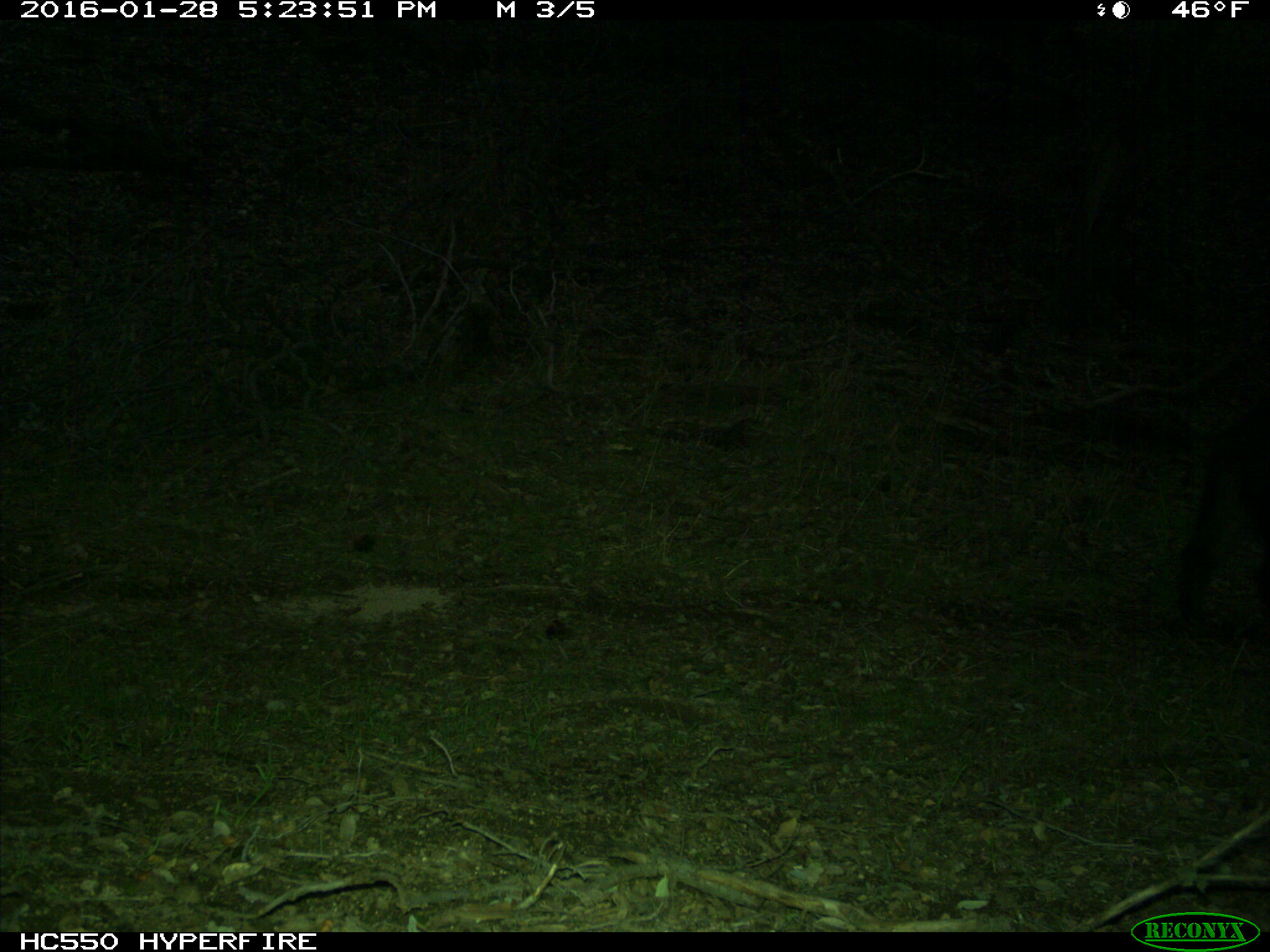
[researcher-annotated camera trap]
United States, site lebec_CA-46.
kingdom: Animalia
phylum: Chordata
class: Mammalia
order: Artiodactyla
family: Suidae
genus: Sus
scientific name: Sus scrofa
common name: wild boar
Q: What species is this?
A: Sus scrofa (wild boar).